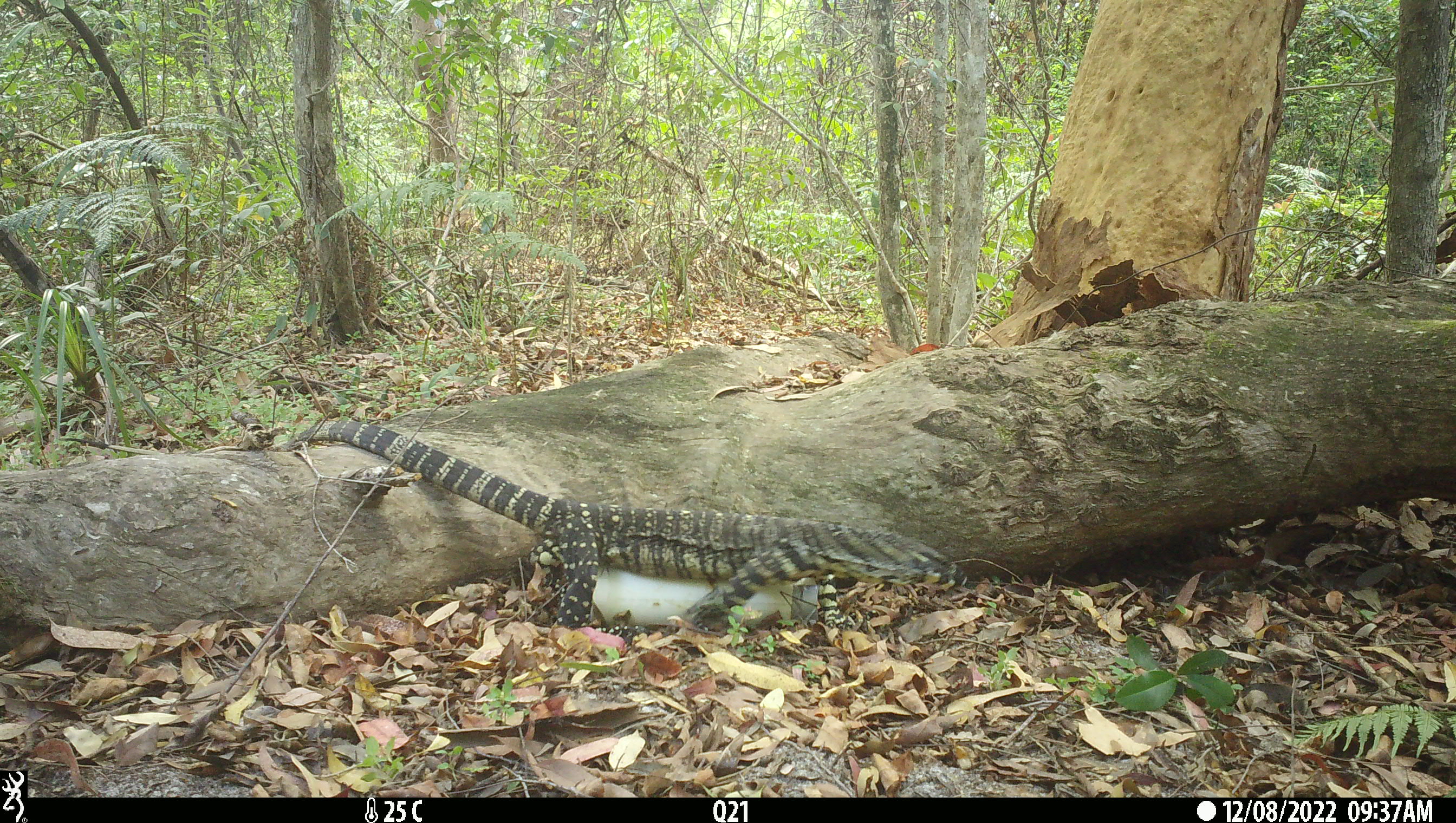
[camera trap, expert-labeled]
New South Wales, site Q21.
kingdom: Animalia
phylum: Chordata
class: Reptilia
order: Squamata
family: Varanidae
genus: Varanus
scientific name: Varanus varius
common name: lace monitor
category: goanna